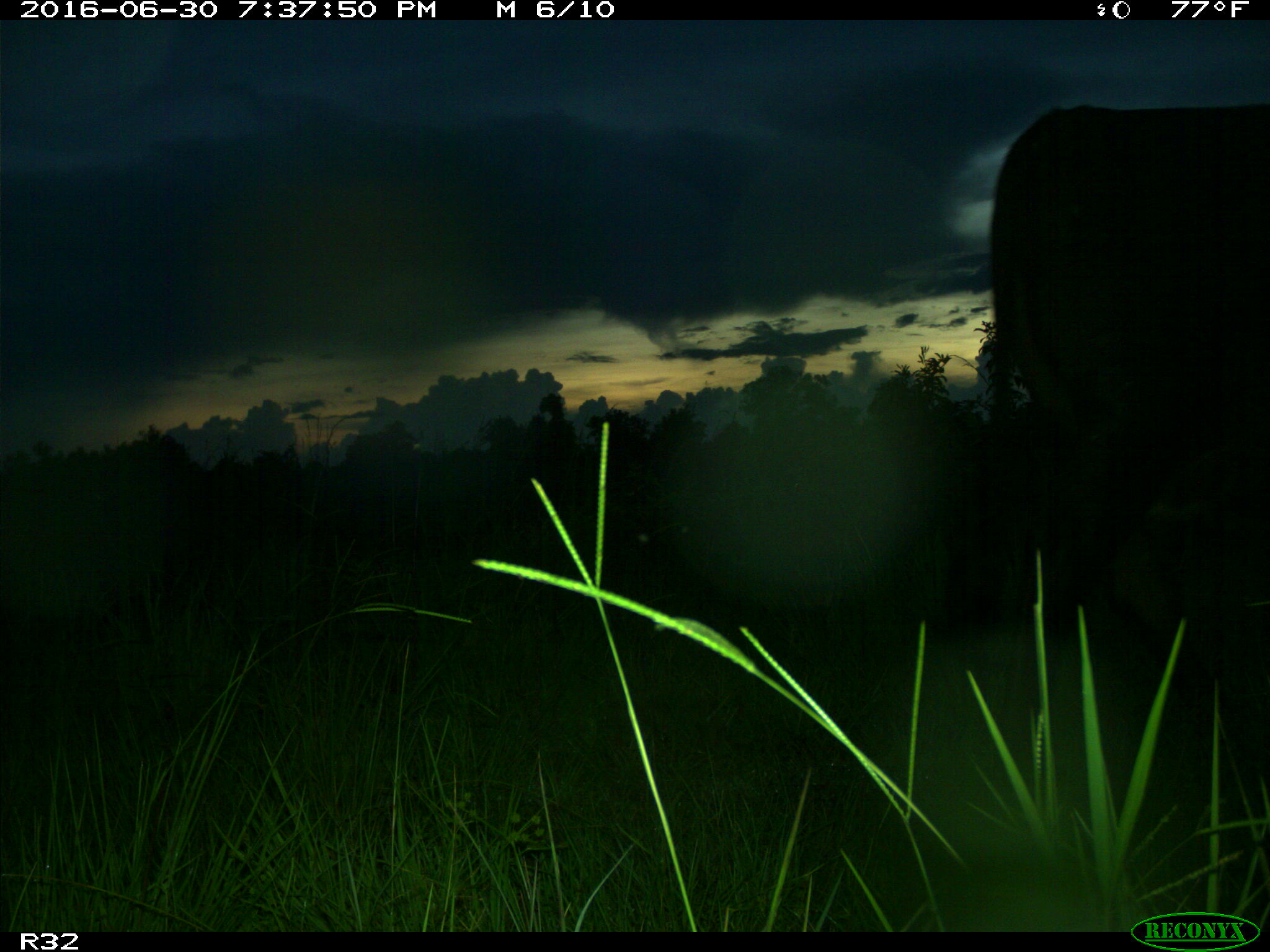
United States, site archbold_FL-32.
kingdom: Animalia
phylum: Chordata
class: Mammalia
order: Artiodactyla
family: Bovidae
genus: Bos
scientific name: Bos taurus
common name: domestic cow